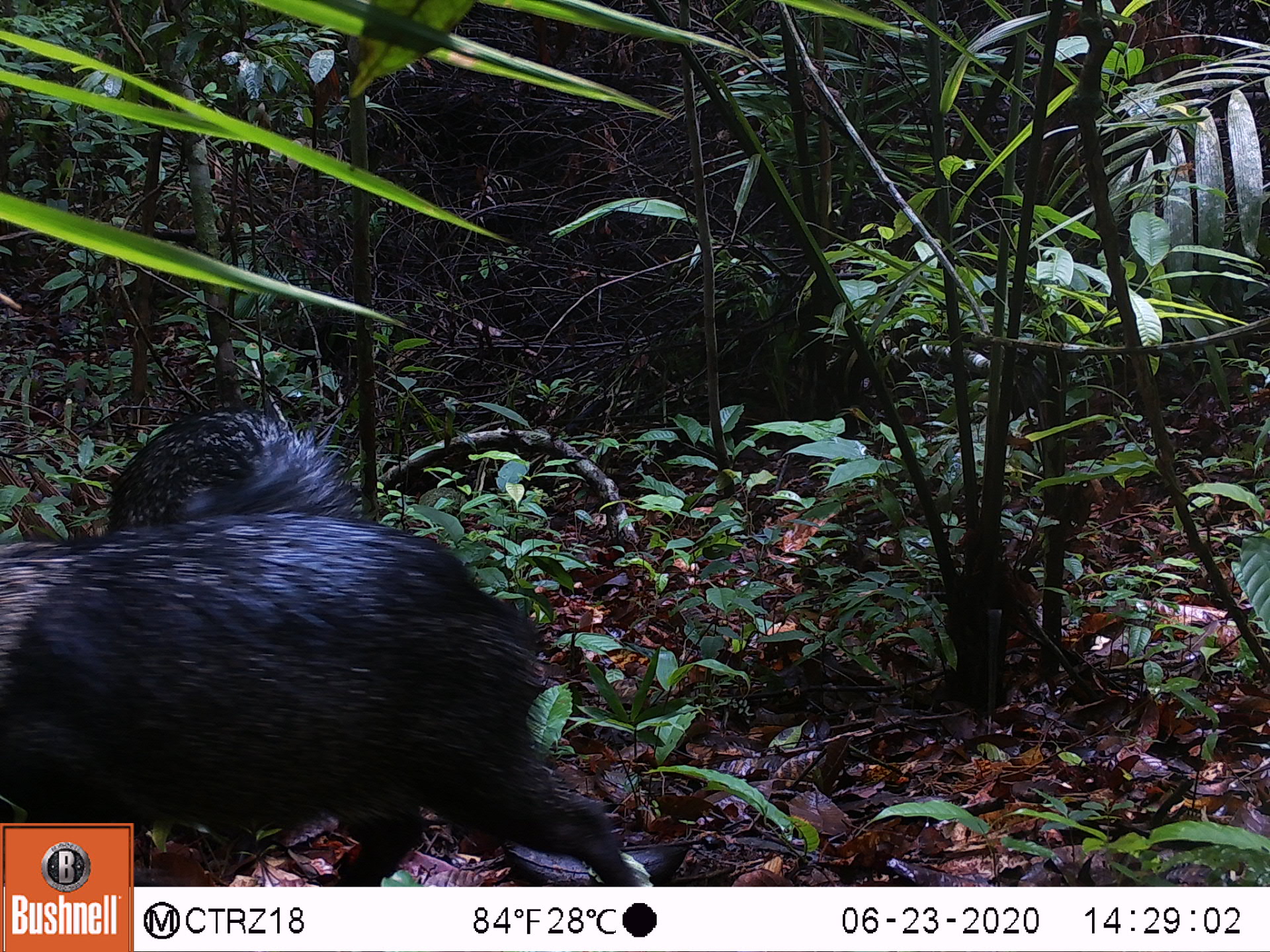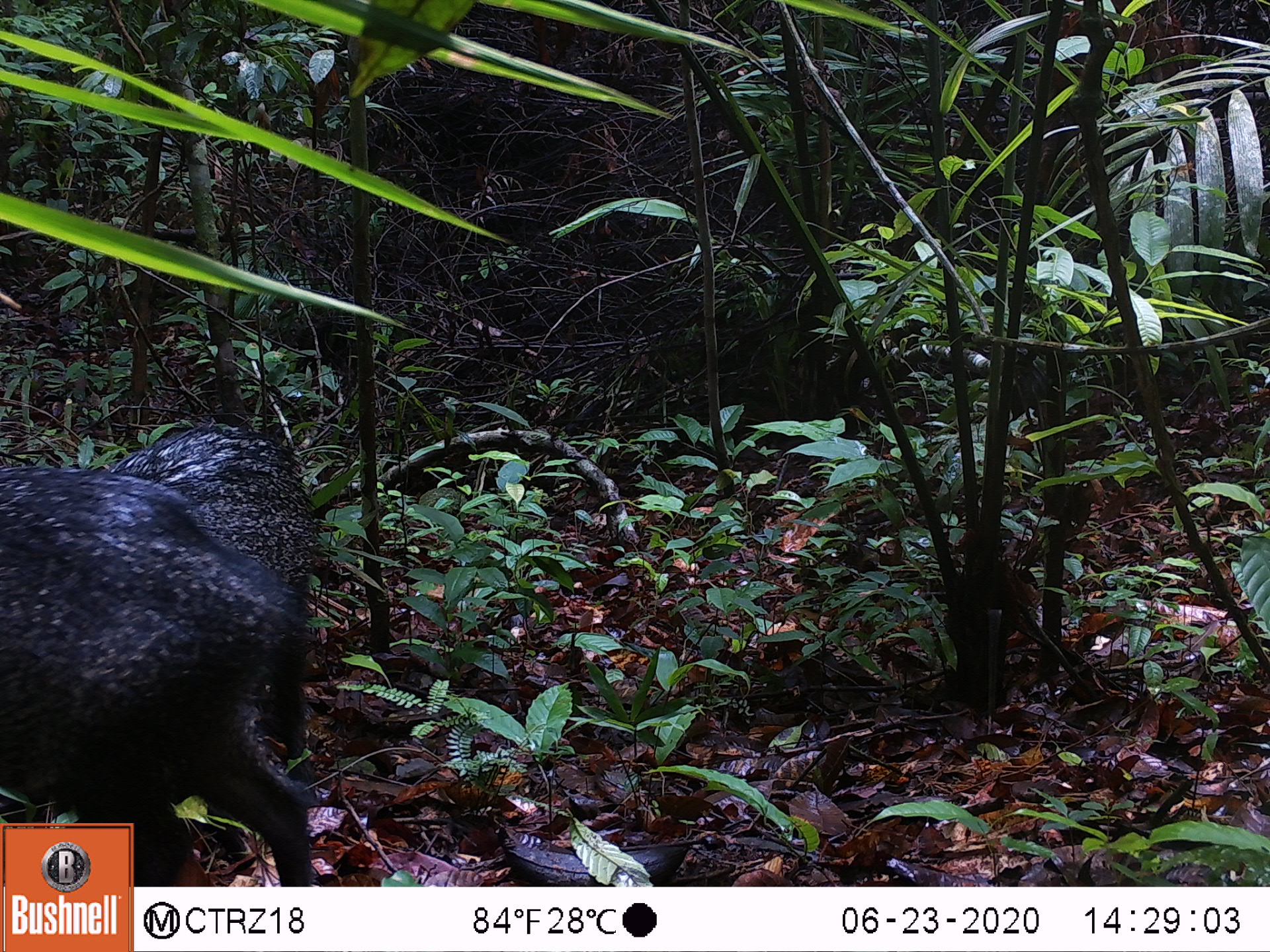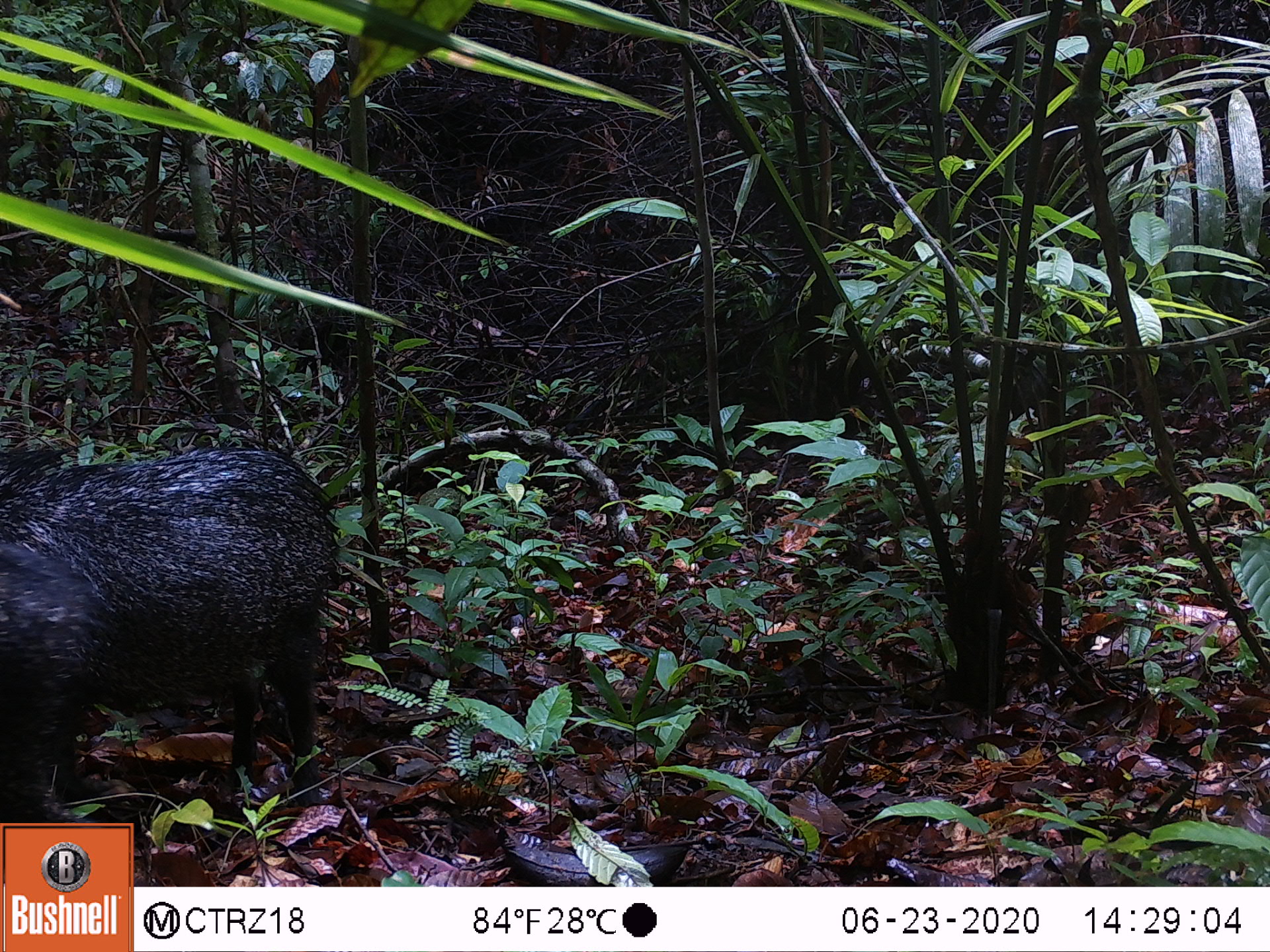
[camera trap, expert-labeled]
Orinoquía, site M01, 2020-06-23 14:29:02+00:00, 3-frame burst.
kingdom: Animalia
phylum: Chordata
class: Mammalia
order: Artiodactyla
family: Tayassuidae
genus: Pecari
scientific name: Pecari tajacu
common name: collared peccary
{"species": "collared peccary (Pecari tajacu)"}